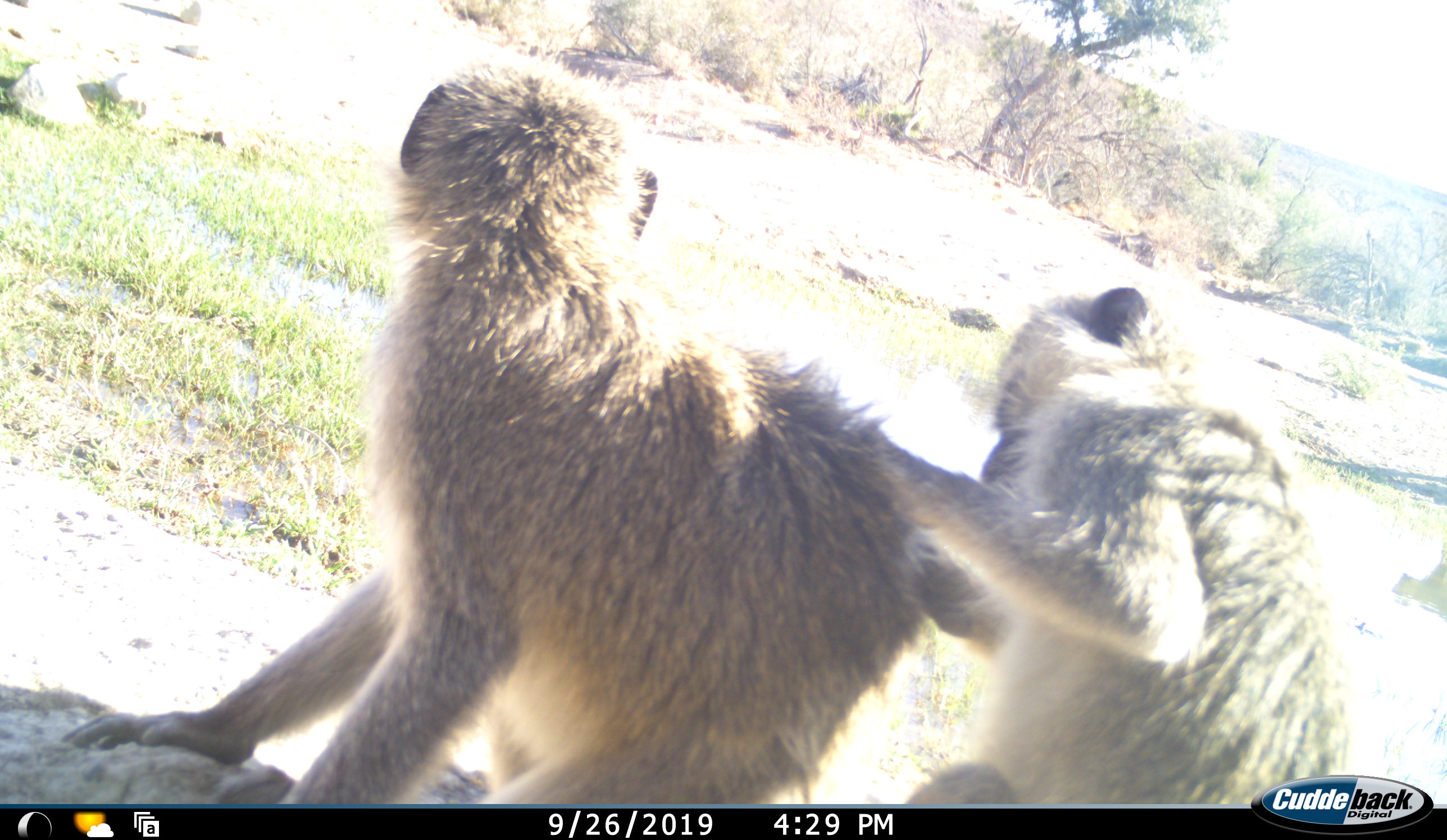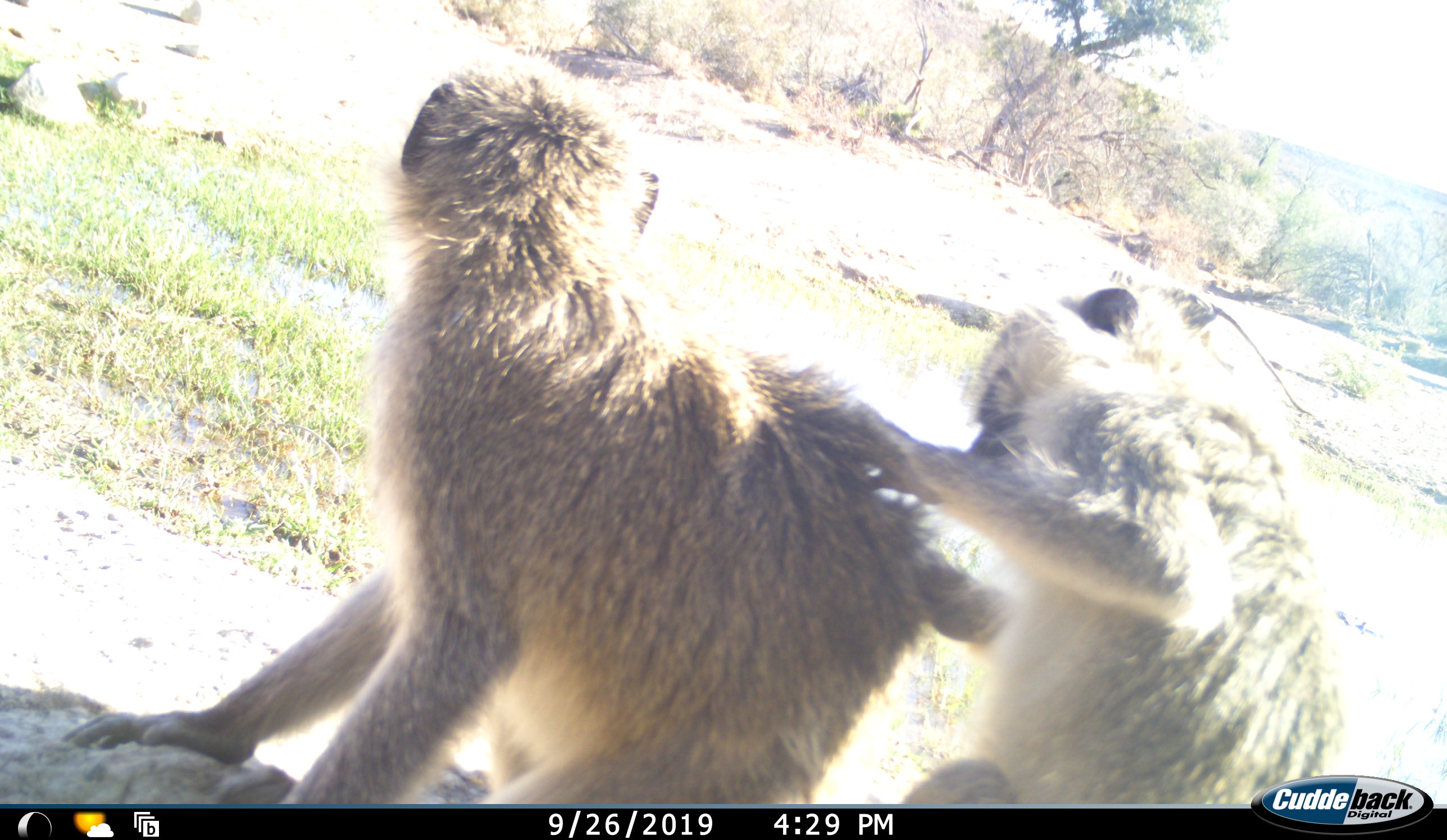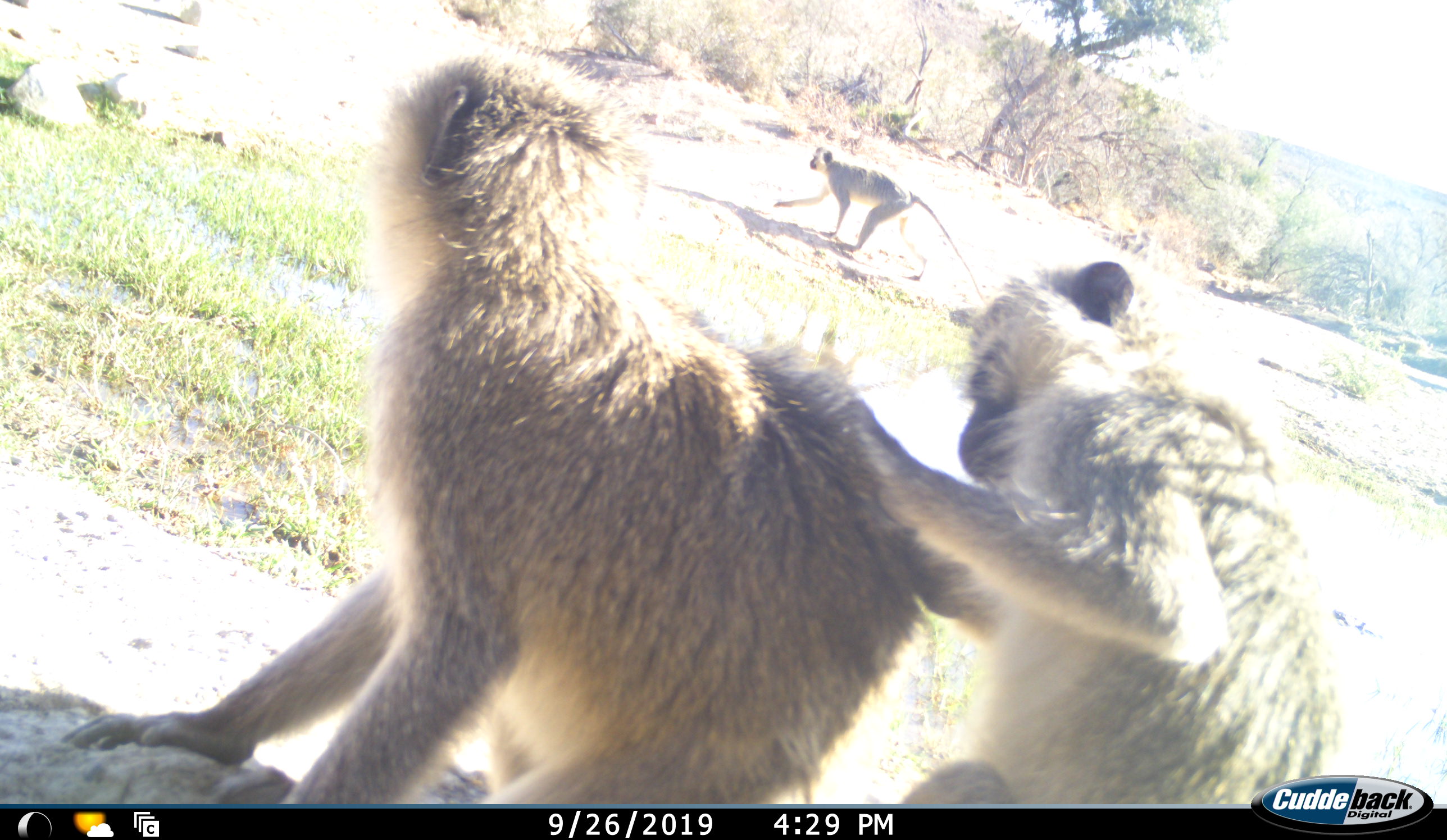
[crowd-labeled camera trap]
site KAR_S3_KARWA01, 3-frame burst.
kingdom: Animalia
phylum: Chordata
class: Mammalia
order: Primates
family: Cercopithecidae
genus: Chlorocebus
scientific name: Chlorocebus pygerythrus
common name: vervet monkey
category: monkeyvervet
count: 3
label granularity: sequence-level